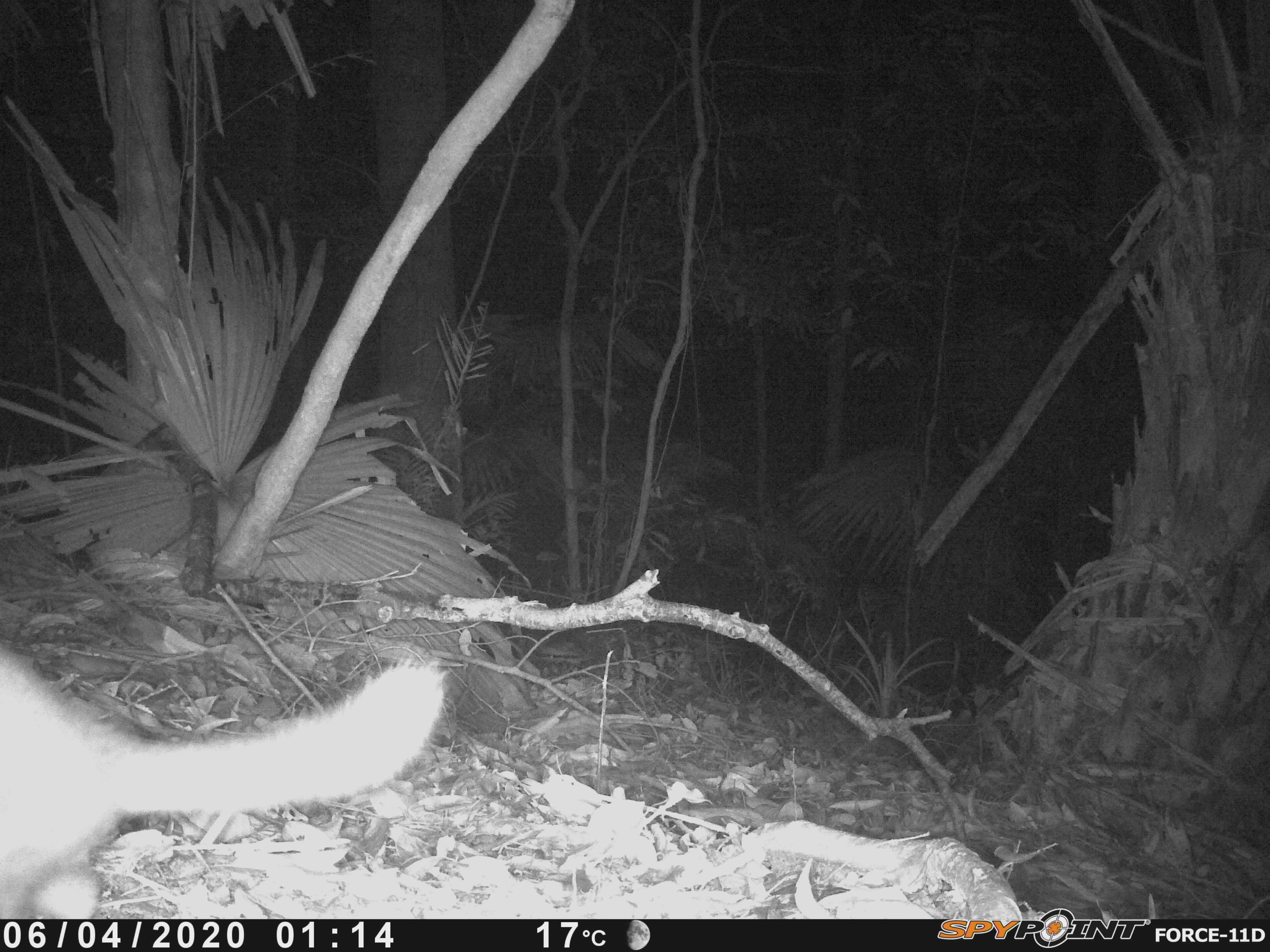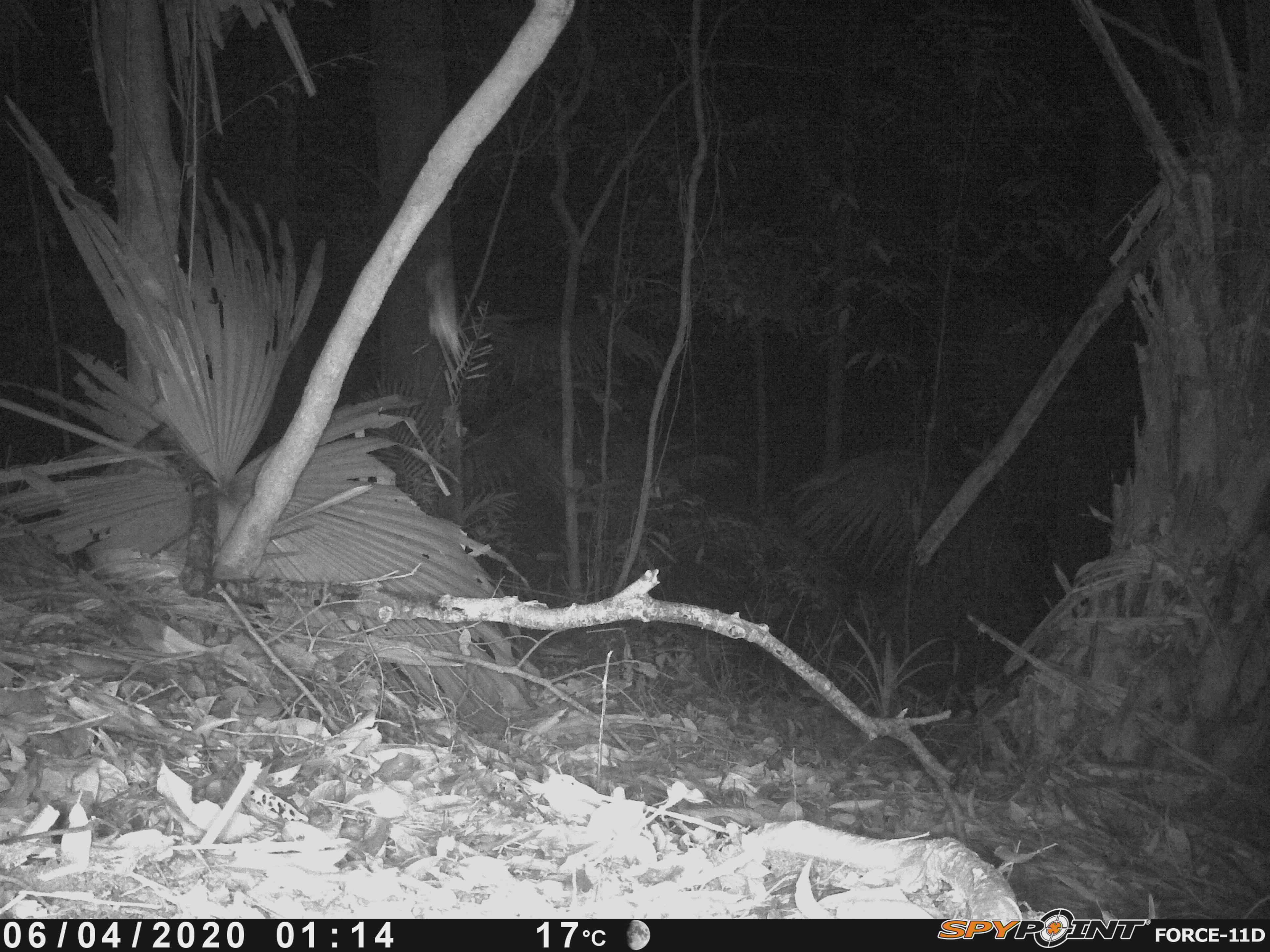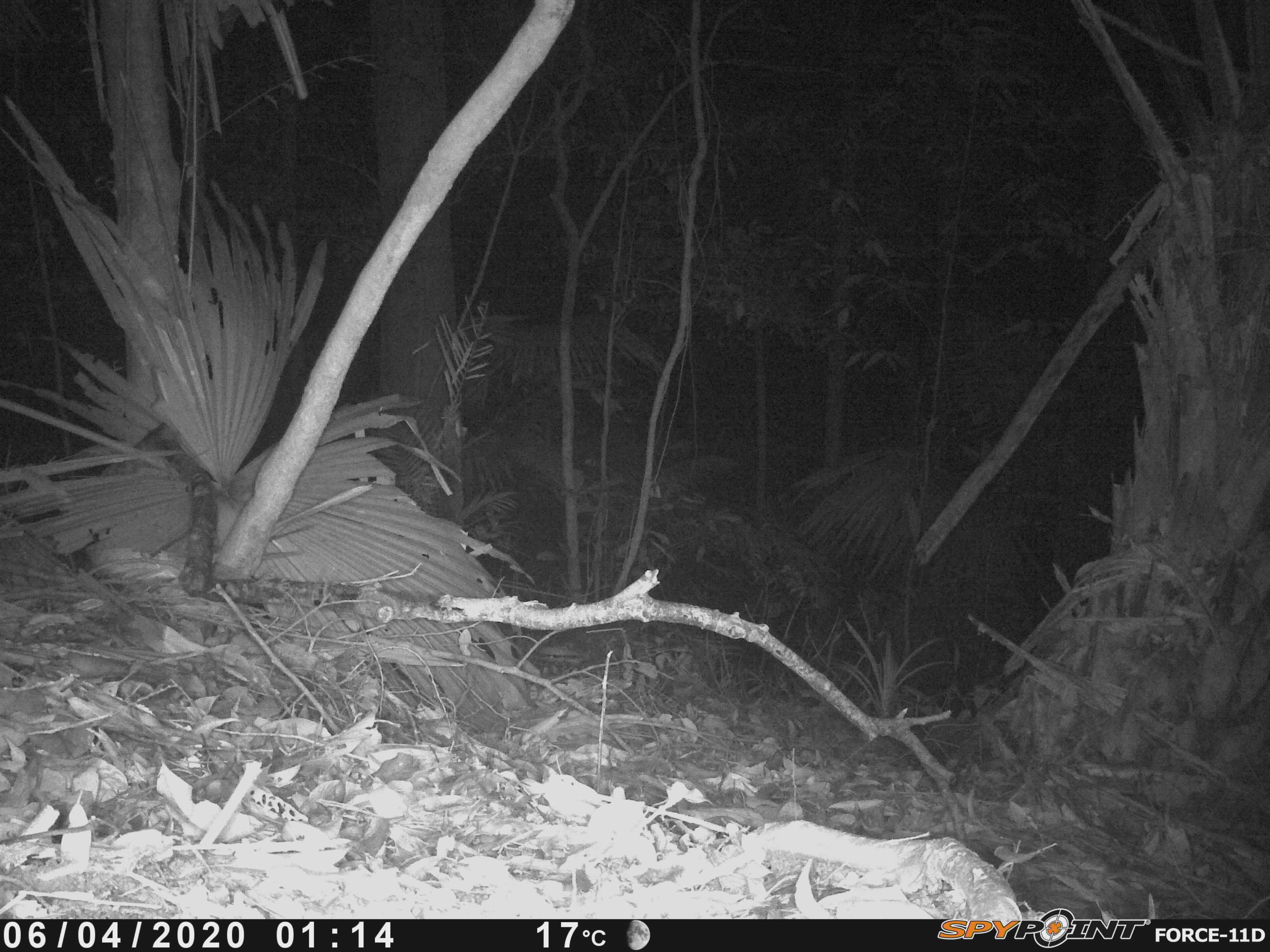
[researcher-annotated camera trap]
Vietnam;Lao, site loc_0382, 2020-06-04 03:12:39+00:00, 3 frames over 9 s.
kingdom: Animalia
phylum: Chordata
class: Mammalia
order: Carnivora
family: Mustelidae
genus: Melogale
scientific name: Melogale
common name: ferret badger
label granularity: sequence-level